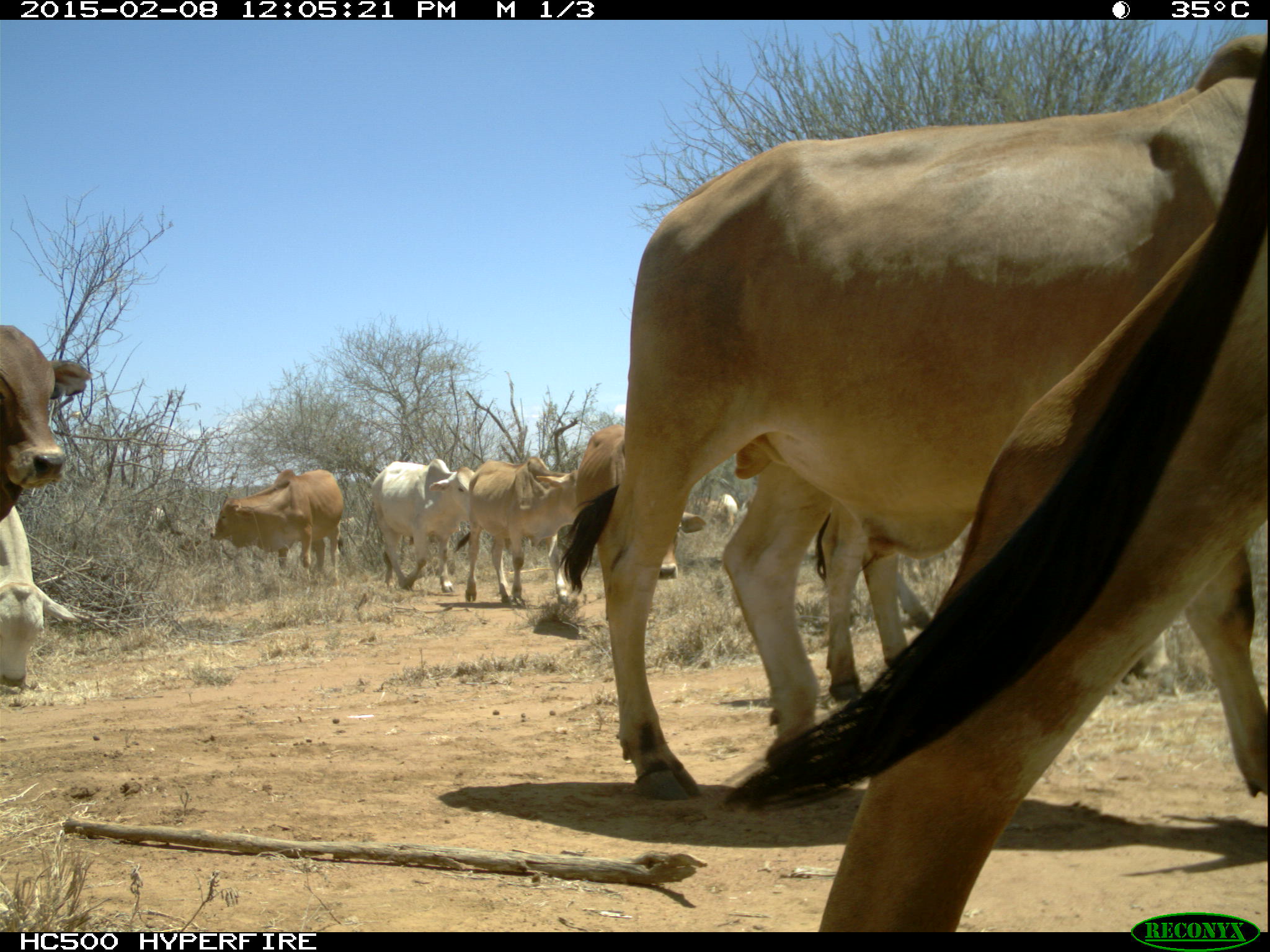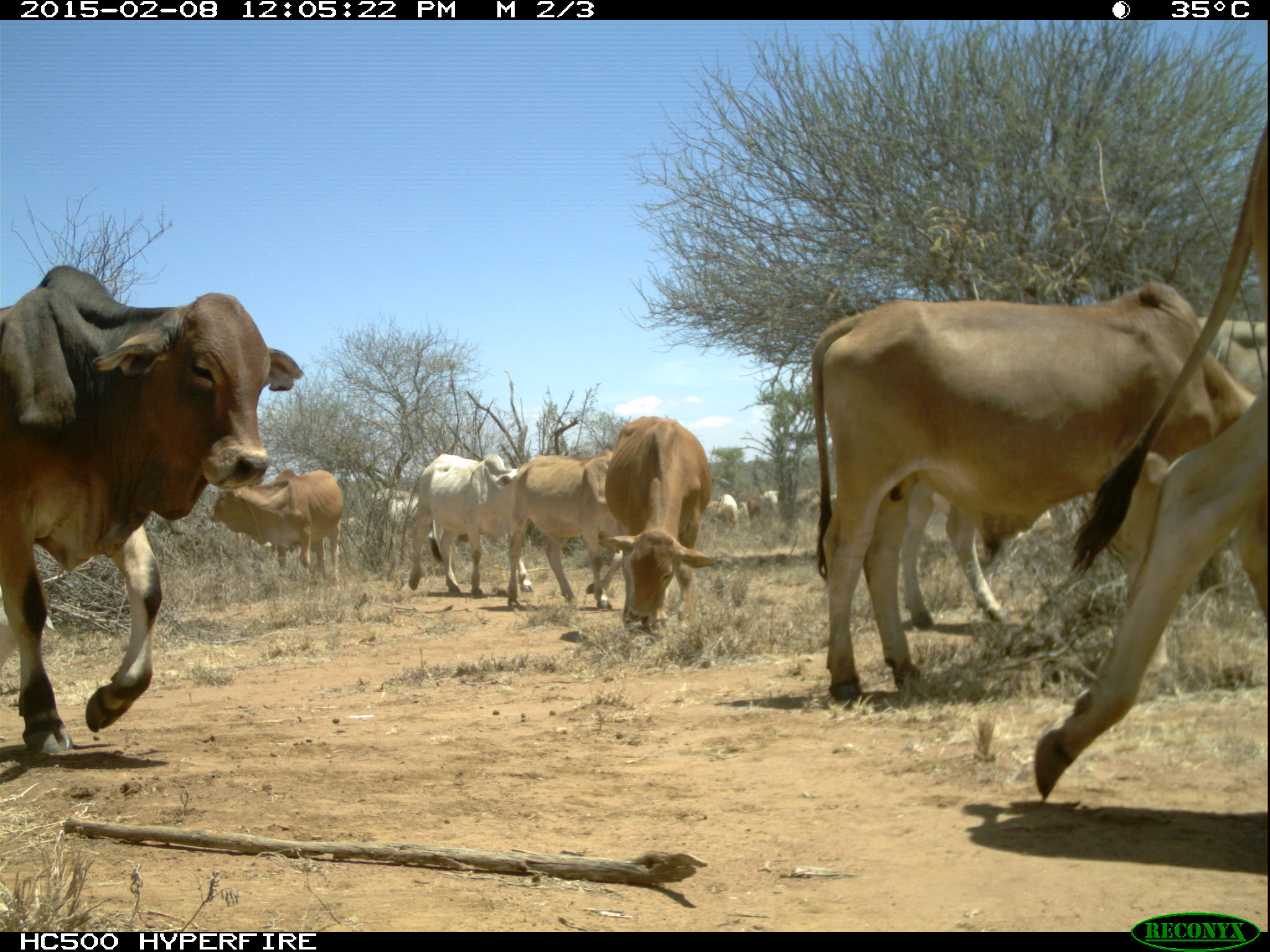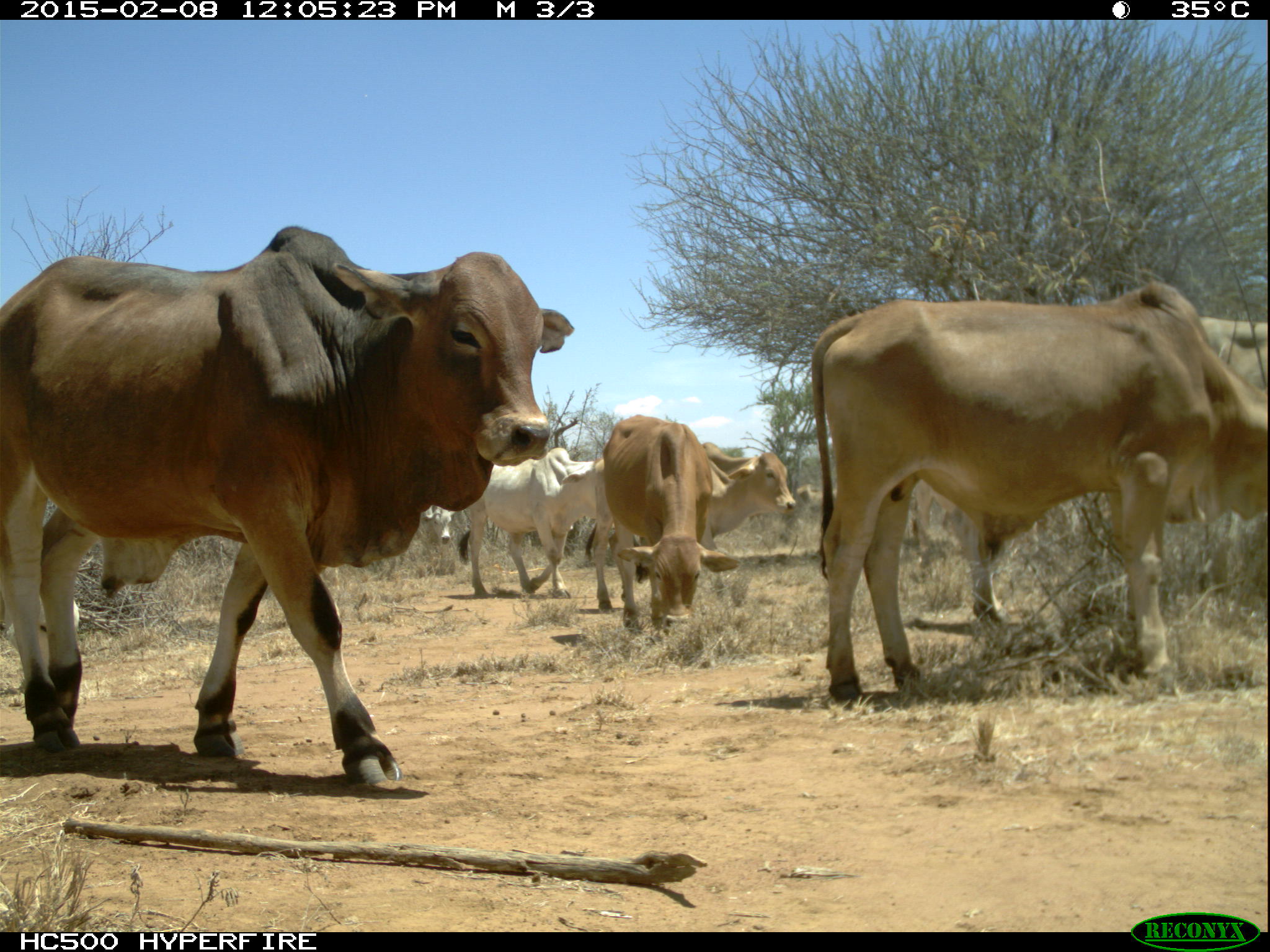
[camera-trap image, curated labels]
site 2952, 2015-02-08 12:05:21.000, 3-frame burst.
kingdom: Animalia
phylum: Chordata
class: Mammalia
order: Artiodactyla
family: Bovidae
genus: Bos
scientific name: Bos taurus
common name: domestic cattle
Bos taurus (domestic cattle), count 12.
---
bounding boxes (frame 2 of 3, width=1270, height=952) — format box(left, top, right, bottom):
bos taurus: box(808, 280, 1265, 699); box(1034, 120, 1268, 798); box(0, 265, 300, 754); box(901, 317, 1263, 633); box(506, 450, 625, 611); box(409, 454, 532, 597); box(206, 469, 342, 593); box(367, 488, 441, 544); box(711, 492, 737, 536); box(795, 485, 836, 510); box(758, 490, 780, 517); box(745, 498, 761, 521); box(737, 501, 748, 526); box(706, 501, 719, 513)